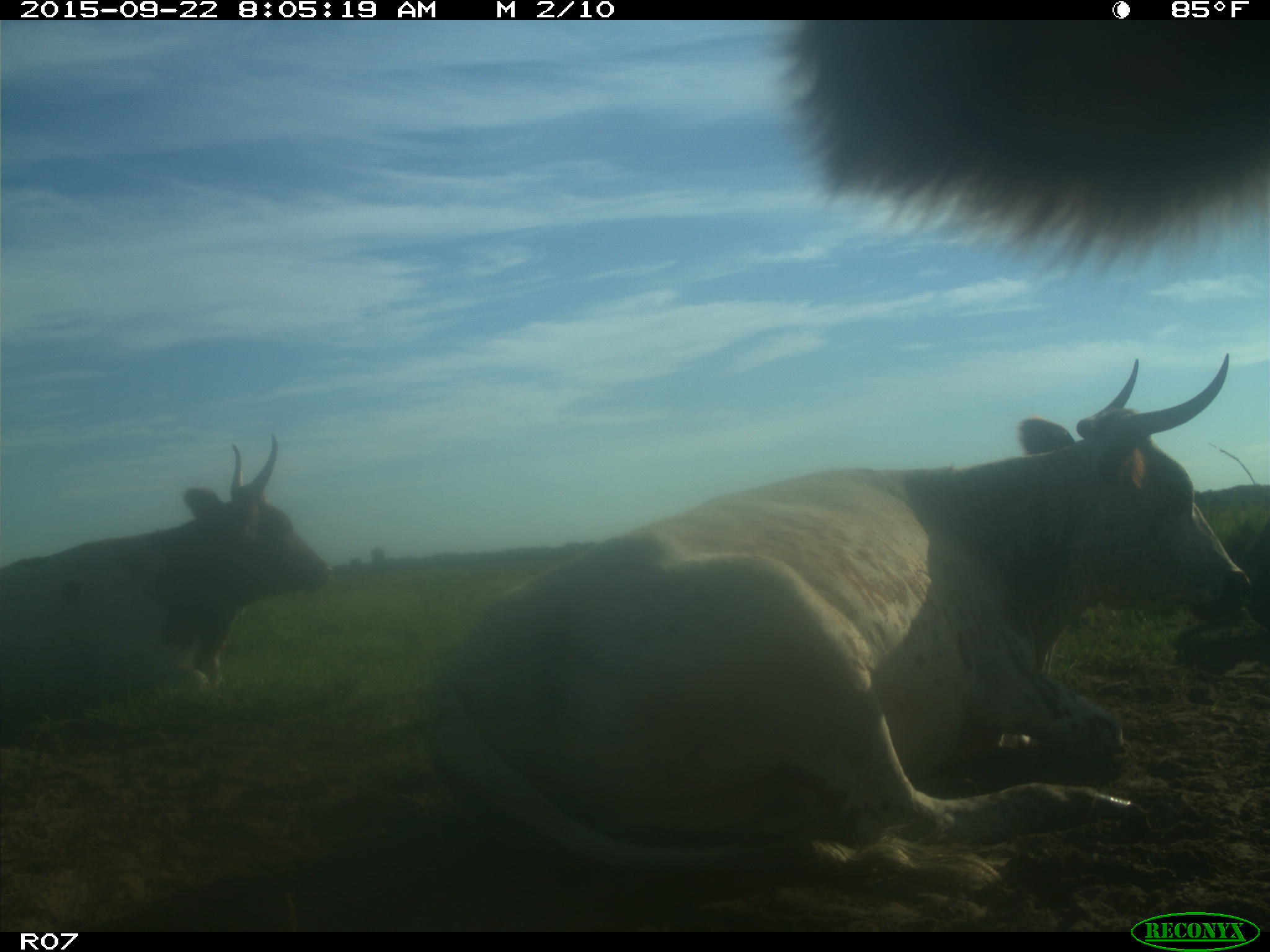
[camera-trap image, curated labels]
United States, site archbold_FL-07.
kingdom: Animalia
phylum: Chordata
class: Mammalia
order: Artiodactyla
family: Bovidae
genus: Bos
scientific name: Bos taurus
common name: domestic cow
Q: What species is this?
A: Bos taurus (domestic cow).